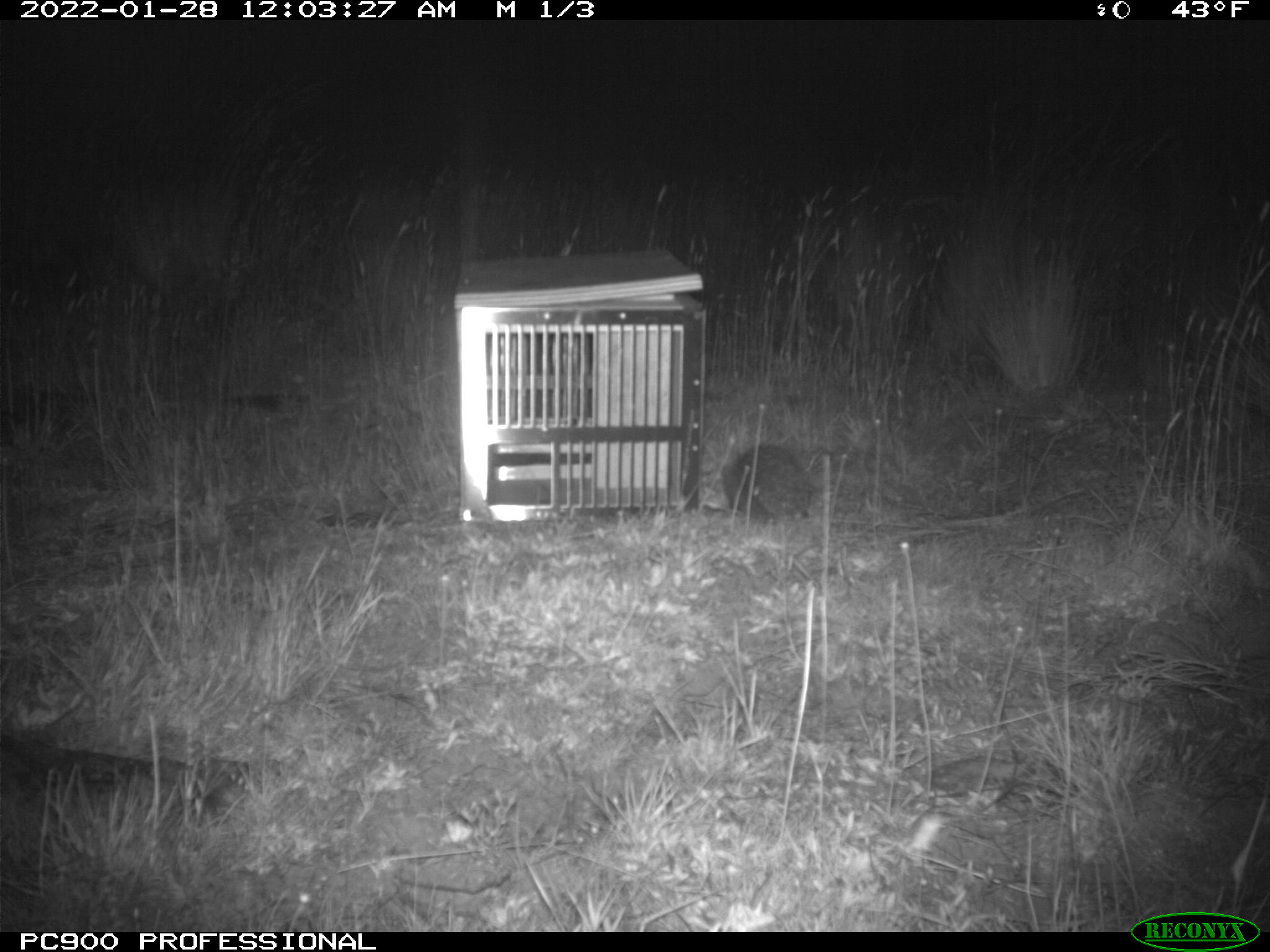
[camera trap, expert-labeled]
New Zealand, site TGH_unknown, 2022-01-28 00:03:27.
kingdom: Animalia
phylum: Chordata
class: Mammalia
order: Eulipotyphla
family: Erinaceidae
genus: Erinaceus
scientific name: Erinaceus europaeus europaeus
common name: european hedgehog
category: hedgehog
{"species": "hedgehog (european hedgehog) (Erinaceus europaeus europaeus)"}